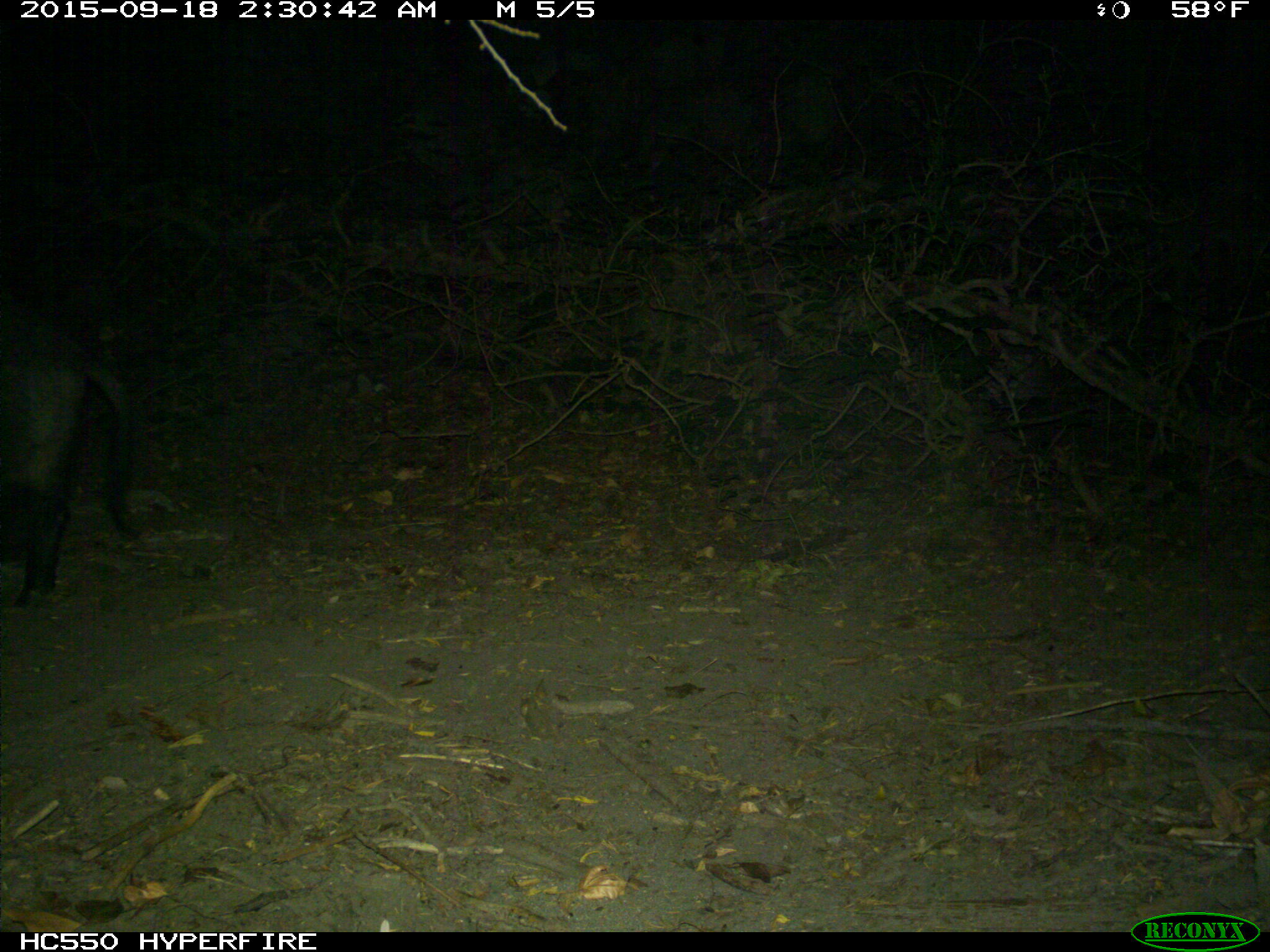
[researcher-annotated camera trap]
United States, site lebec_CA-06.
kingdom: Animalia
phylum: Chordata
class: Mammalia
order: Artiodactyla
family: Suidae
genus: Sus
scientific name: Sus scrofa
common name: wild boar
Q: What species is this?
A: Sus scrofa (wild boar).